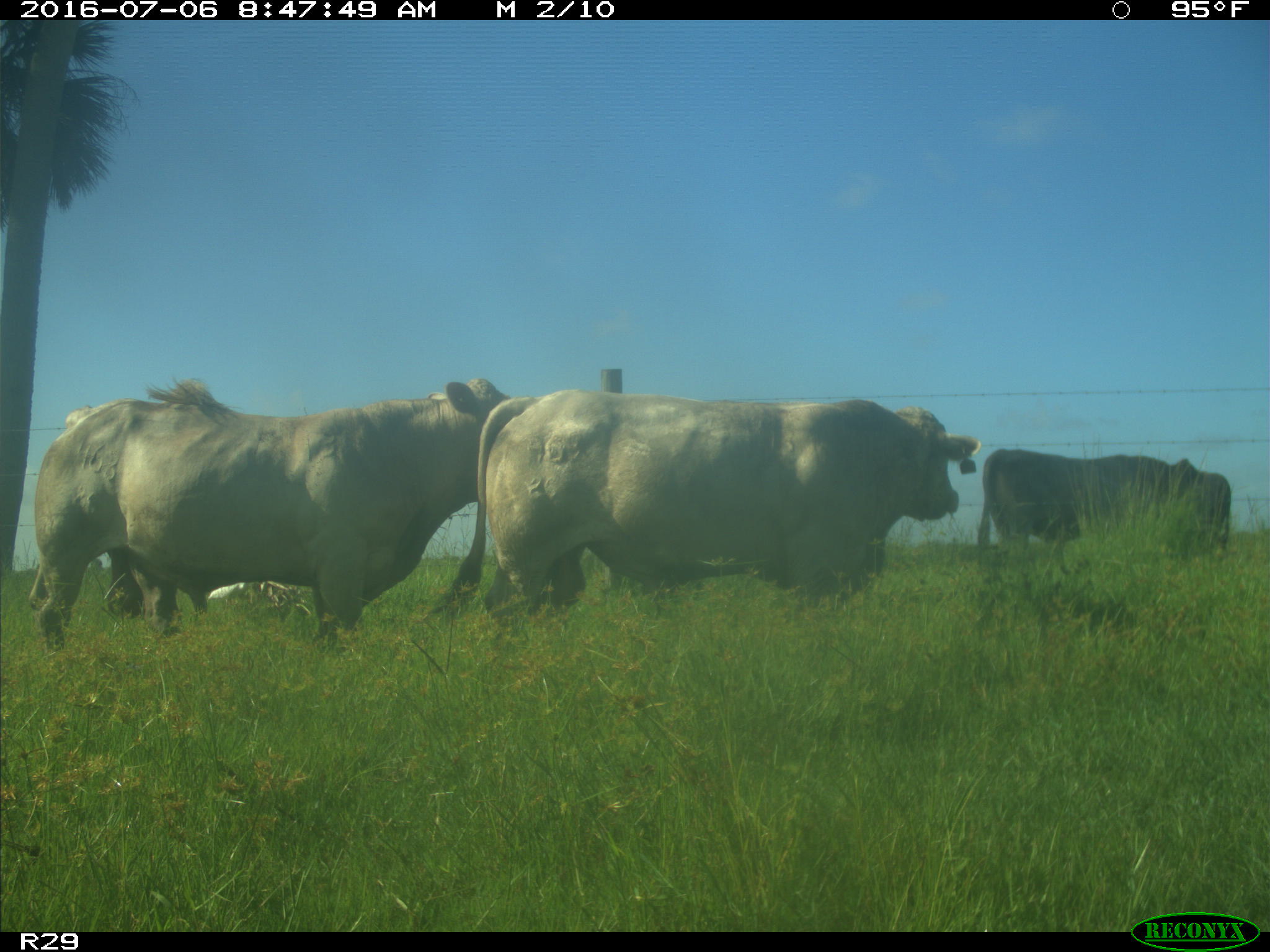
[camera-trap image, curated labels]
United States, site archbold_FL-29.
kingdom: Animalia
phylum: Chordata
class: Mammalia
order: Artiodactyla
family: Bovidae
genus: Bos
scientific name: Bos taurus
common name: domestic cow